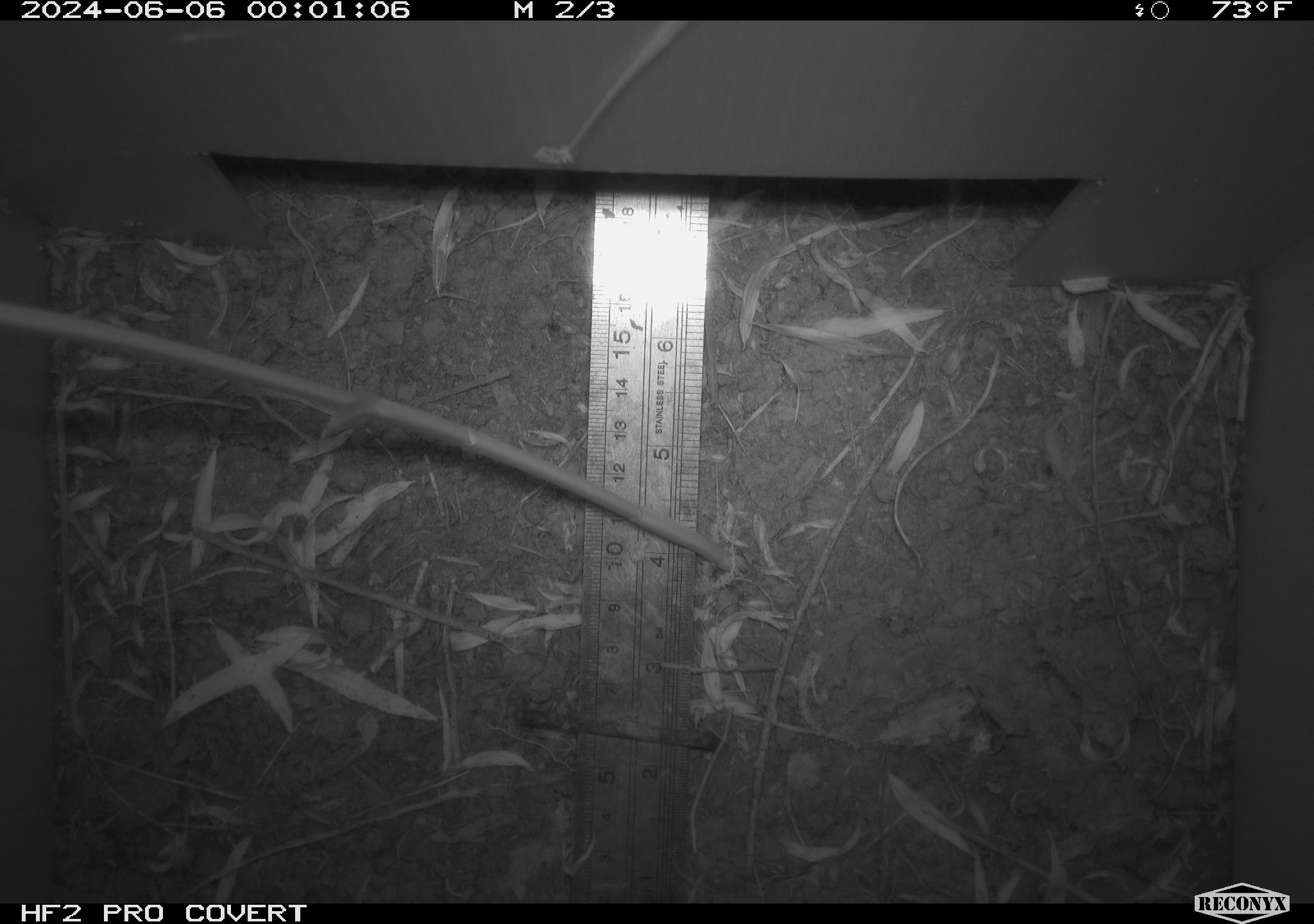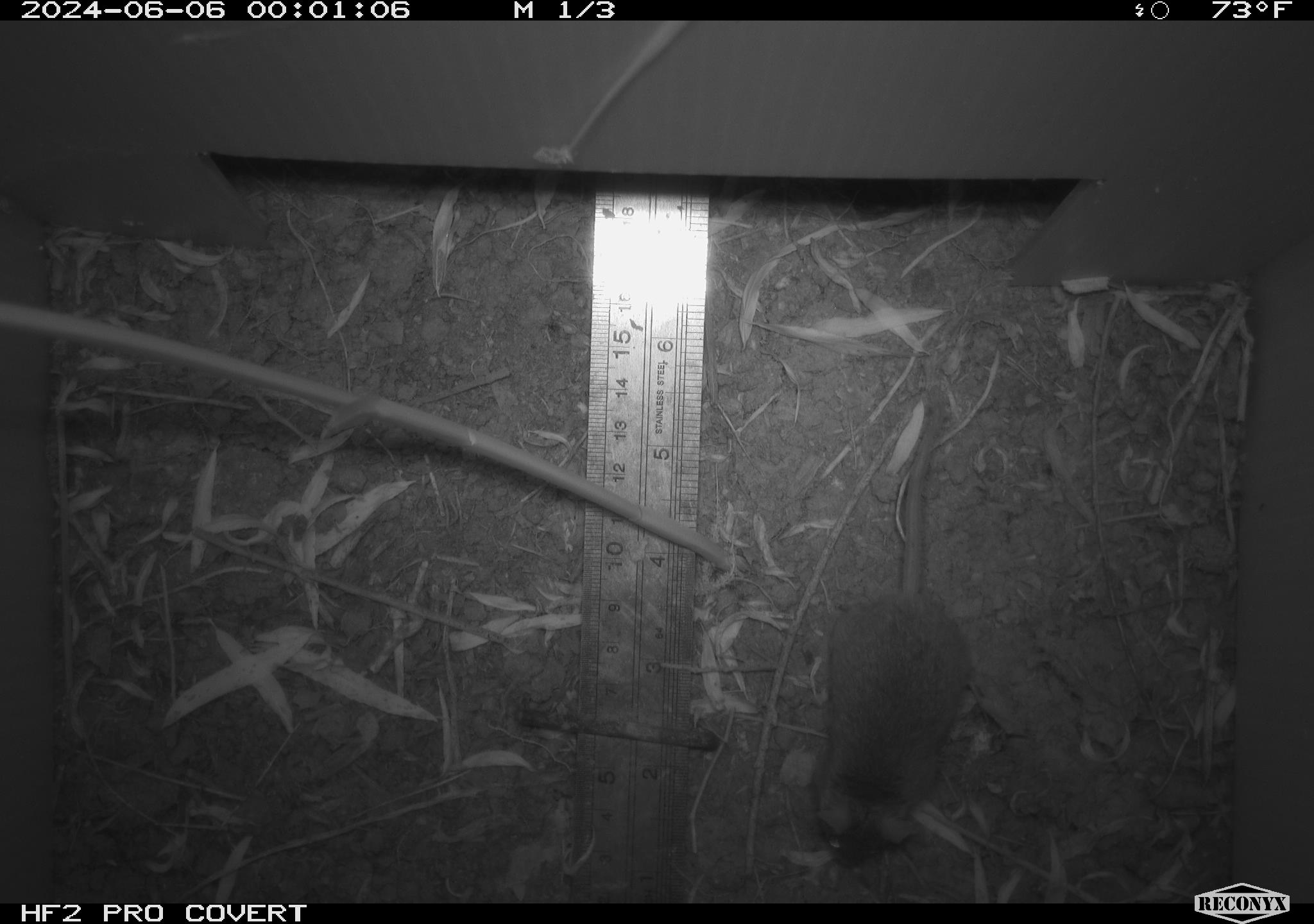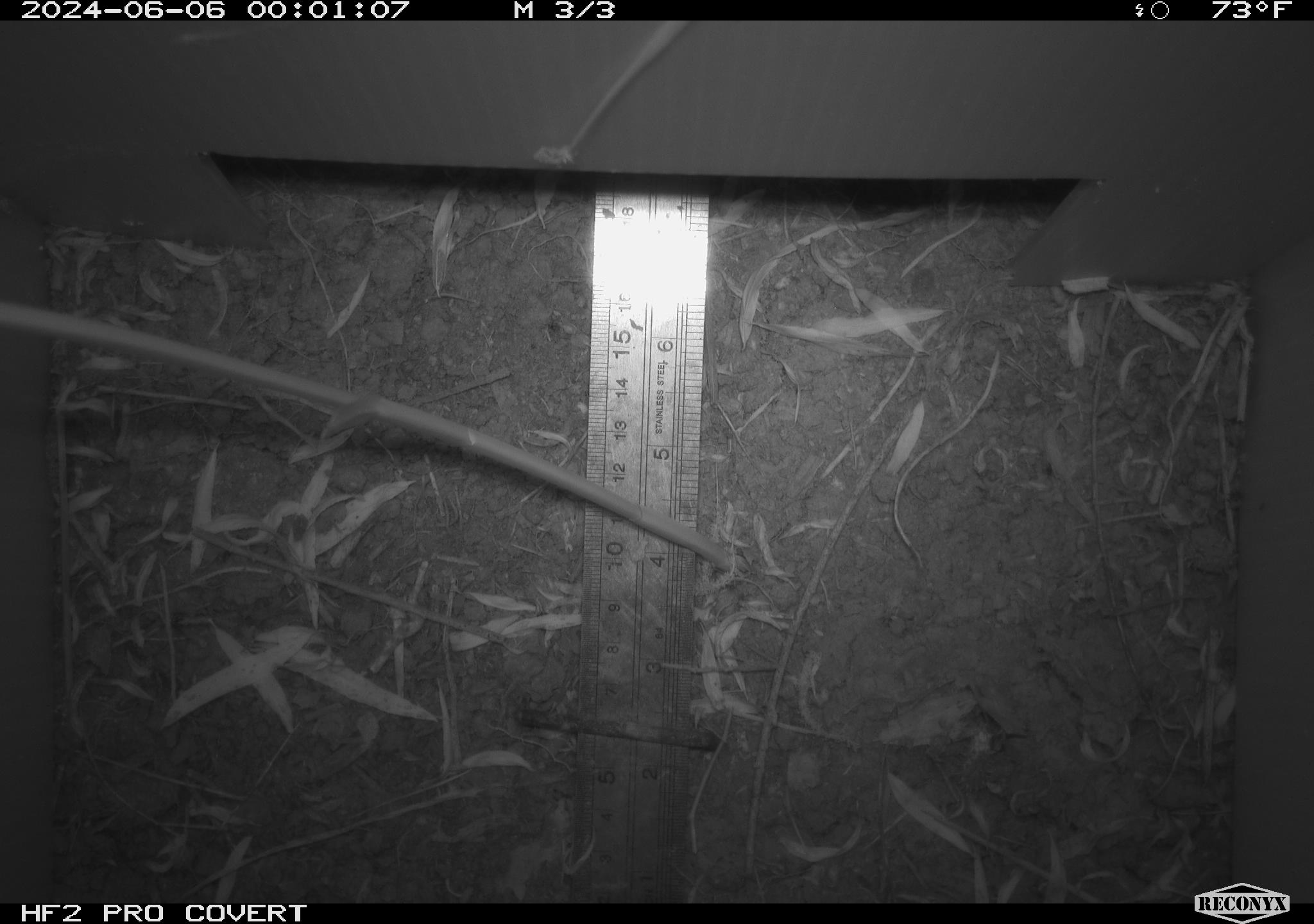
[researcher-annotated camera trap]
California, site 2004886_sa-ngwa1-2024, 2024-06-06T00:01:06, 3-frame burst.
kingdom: Animalia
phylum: Chordata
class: Mammalia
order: Rodentia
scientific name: Rodentia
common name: mouse species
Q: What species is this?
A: Mouse species (Rodentia).